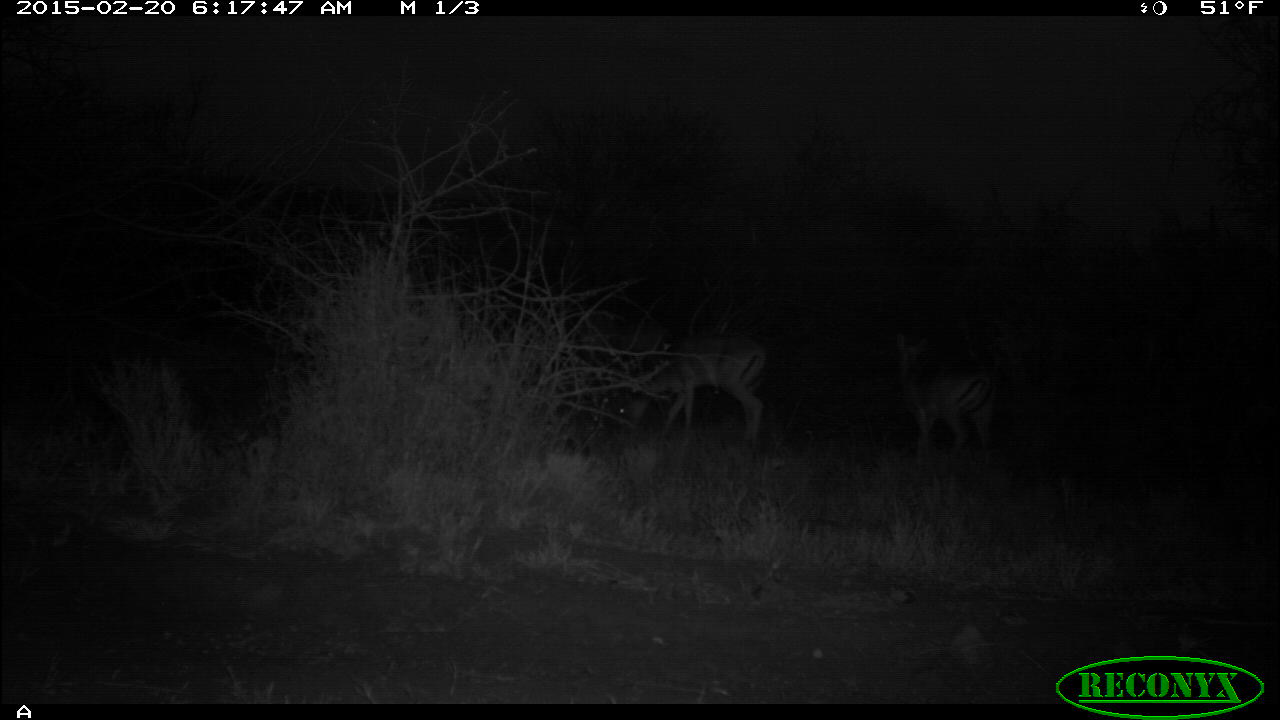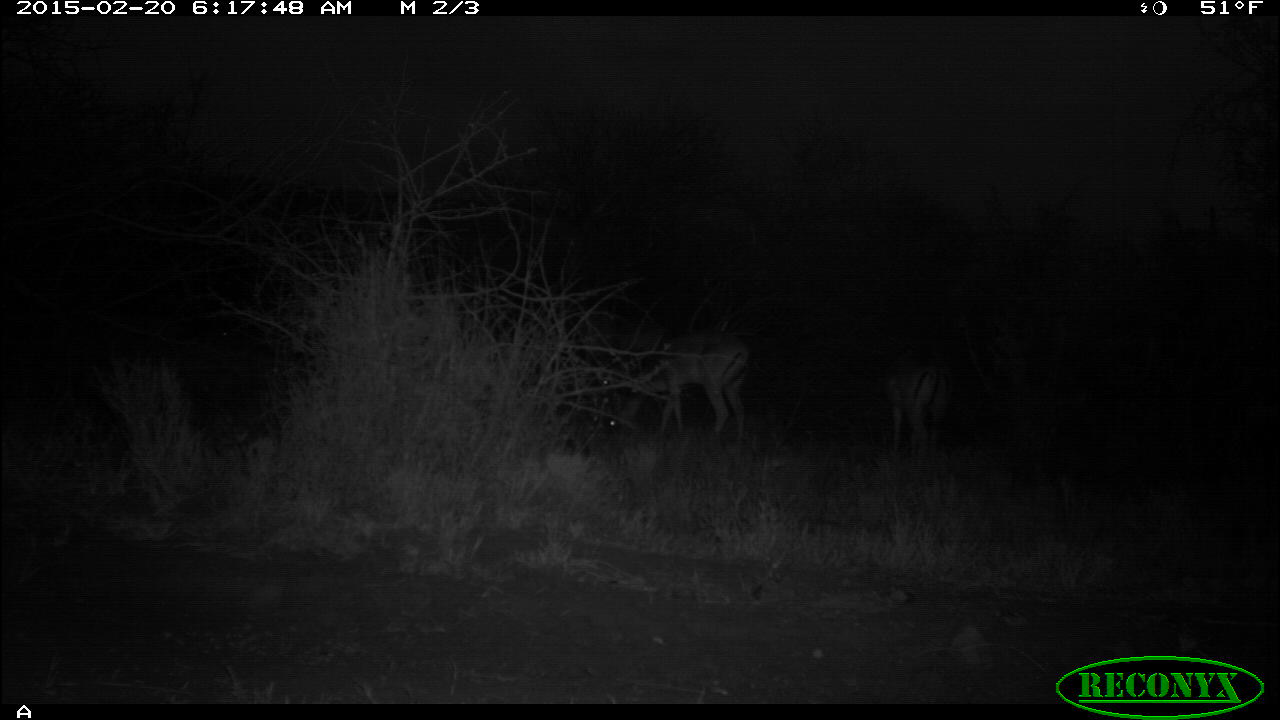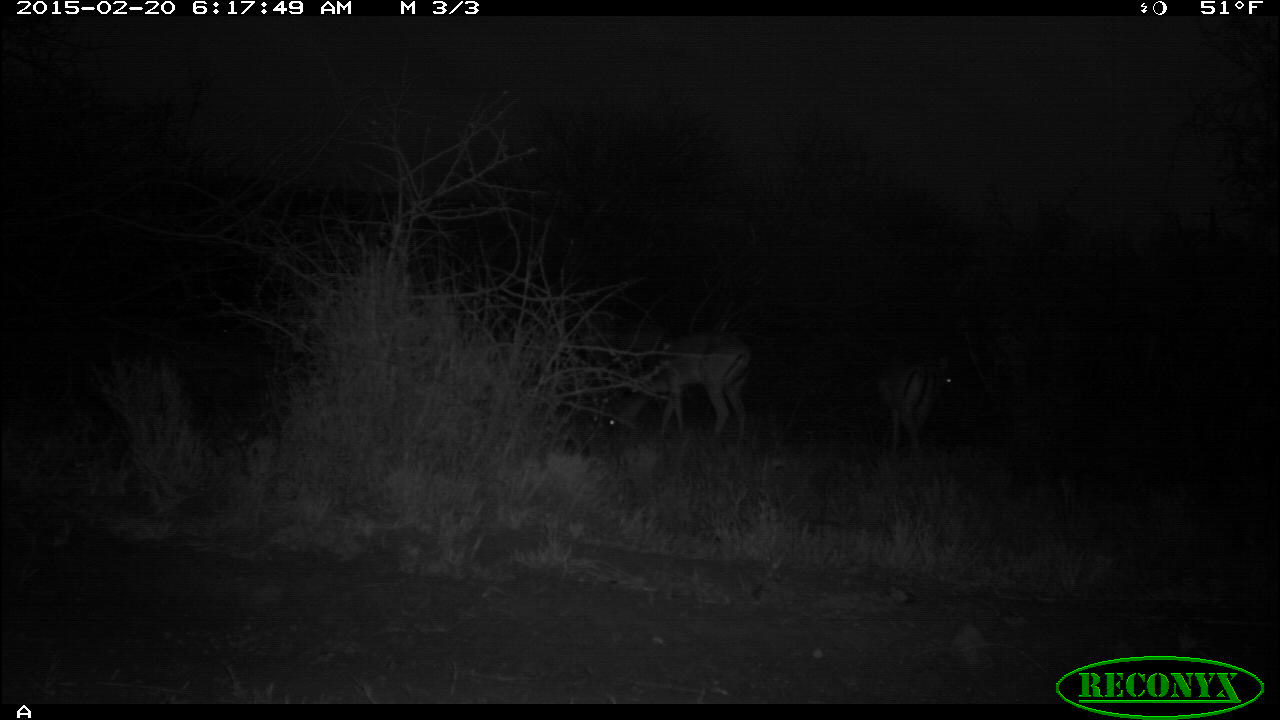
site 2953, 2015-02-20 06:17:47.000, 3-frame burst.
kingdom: Animalia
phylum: Chordata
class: Mammalia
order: Artiodactyla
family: Bovidae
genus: Aepyceros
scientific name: Aepyceros melampus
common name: impala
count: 2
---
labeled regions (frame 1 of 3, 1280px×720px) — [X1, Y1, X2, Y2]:
aepyceros melampus: [612, 333, 766, 446]; [892, 333, 1000, 469]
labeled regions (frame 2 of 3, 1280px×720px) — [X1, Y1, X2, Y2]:
aepyceros melampus: [607, 329, 745, 443]; [885, 345, 946, 458]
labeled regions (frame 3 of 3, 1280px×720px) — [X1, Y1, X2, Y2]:
aepyceros melampus: [597, 332, 755, 449]; [878, 347, 953, 461]